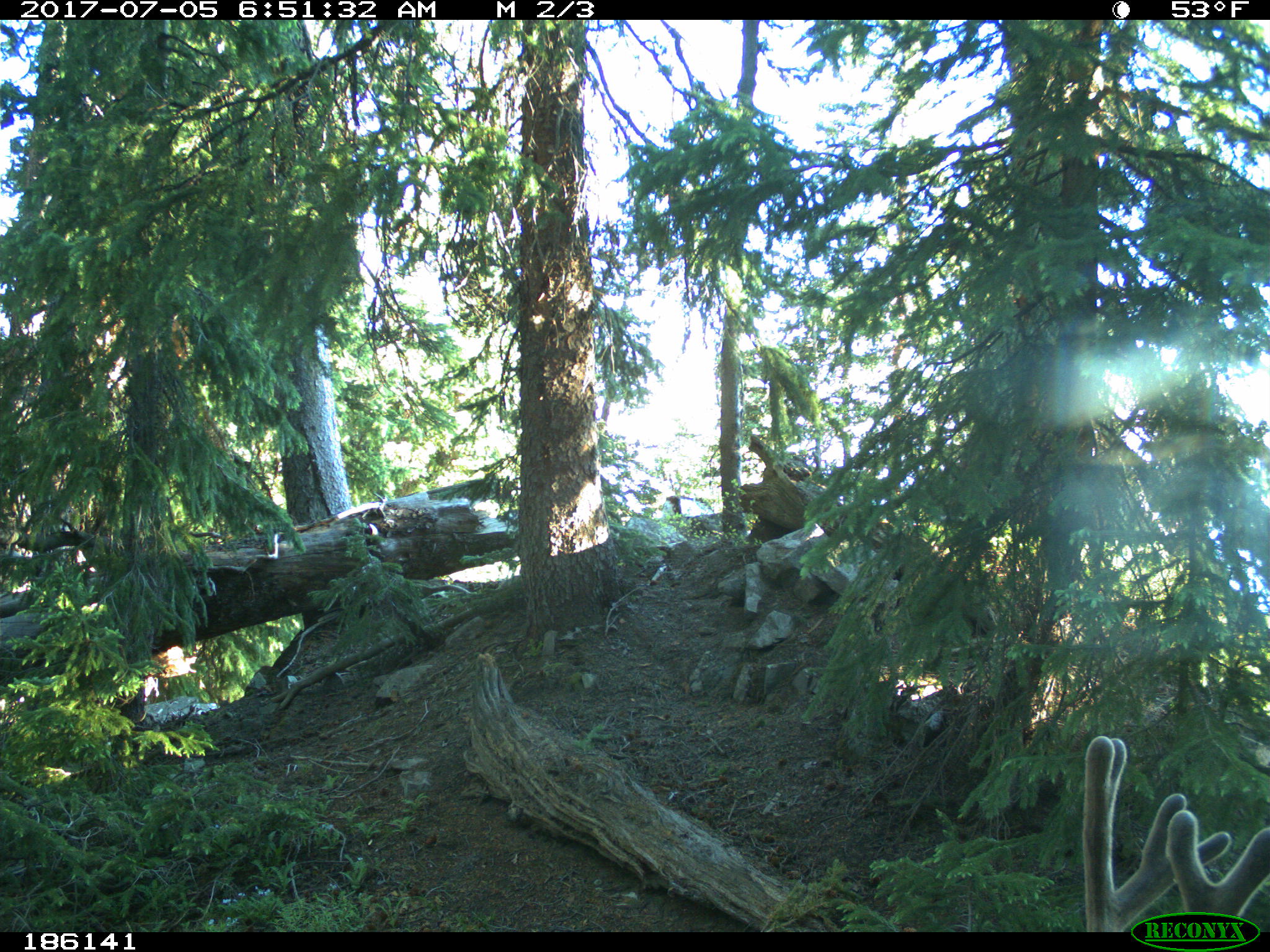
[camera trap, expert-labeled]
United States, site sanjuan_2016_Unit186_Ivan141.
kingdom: Animalia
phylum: Chordata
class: Mammalia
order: Artiodactyla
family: Cervidae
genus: Odocoileus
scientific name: Odocoileus hemionus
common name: mule deer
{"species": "Odocoileus hemionus (mule deer)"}